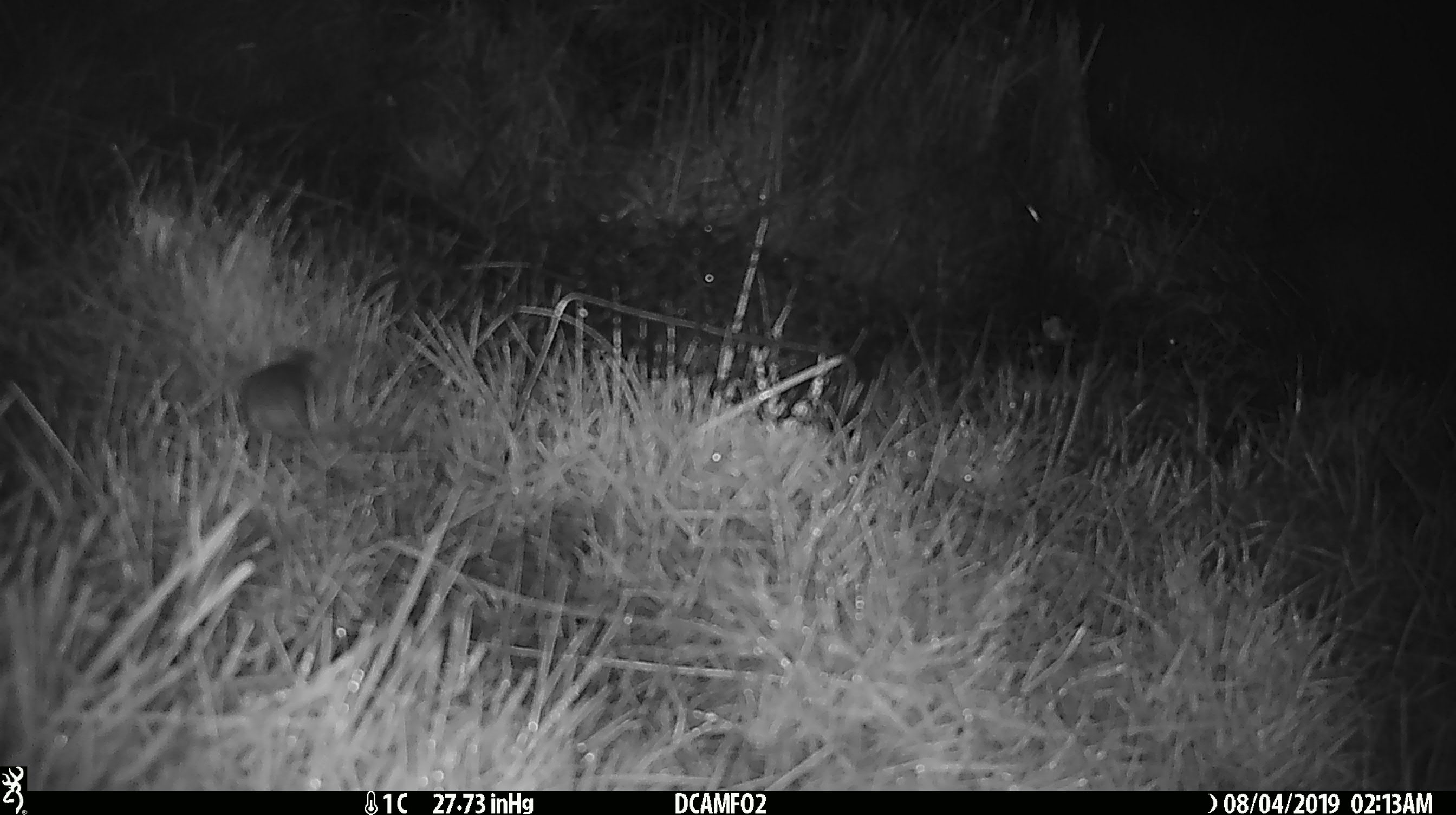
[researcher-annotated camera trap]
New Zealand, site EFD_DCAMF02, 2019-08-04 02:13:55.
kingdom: Animalia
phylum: Chordata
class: Mammalia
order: Rodentia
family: Muridae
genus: Mus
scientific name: Mus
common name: mouse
Mouse (Mus).